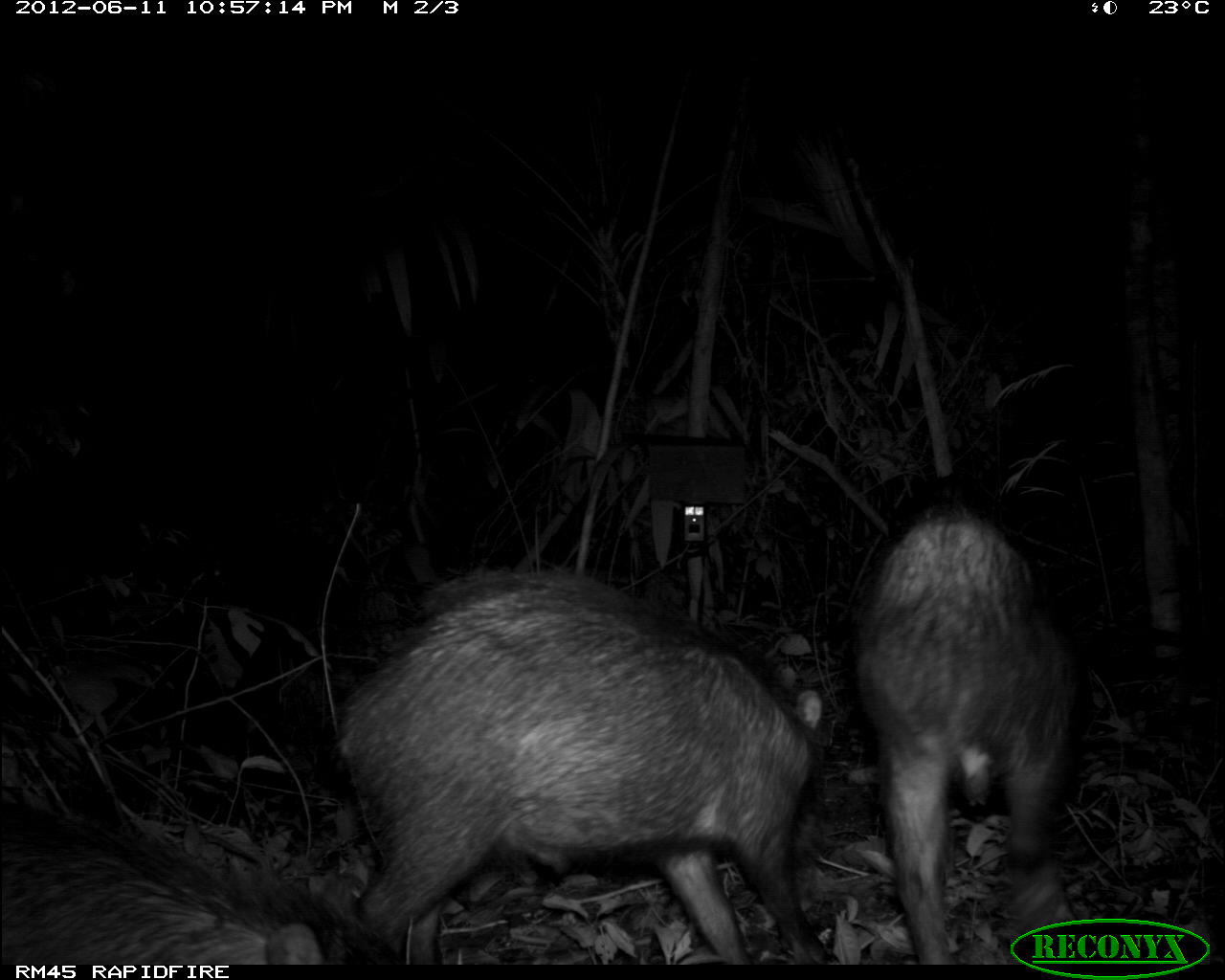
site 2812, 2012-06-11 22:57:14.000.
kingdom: Animalia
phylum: Chordata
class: Mammalia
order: Artiodactyla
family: Tayassuidae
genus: Tayassu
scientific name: Tayassu pecari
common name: white-lipped peccary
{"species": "Tayassu pecari (white-lipped peccary)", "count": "18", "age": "adult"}